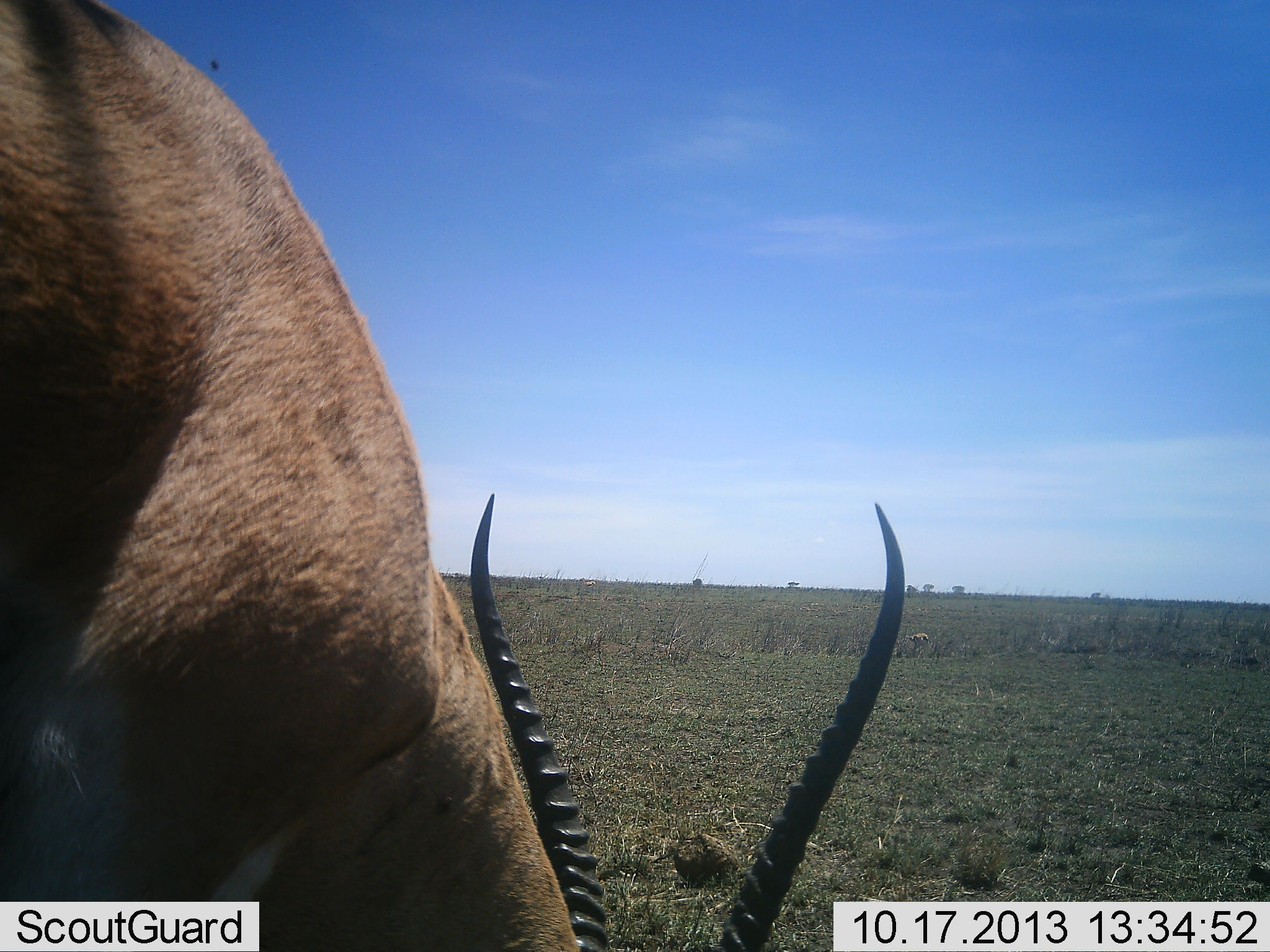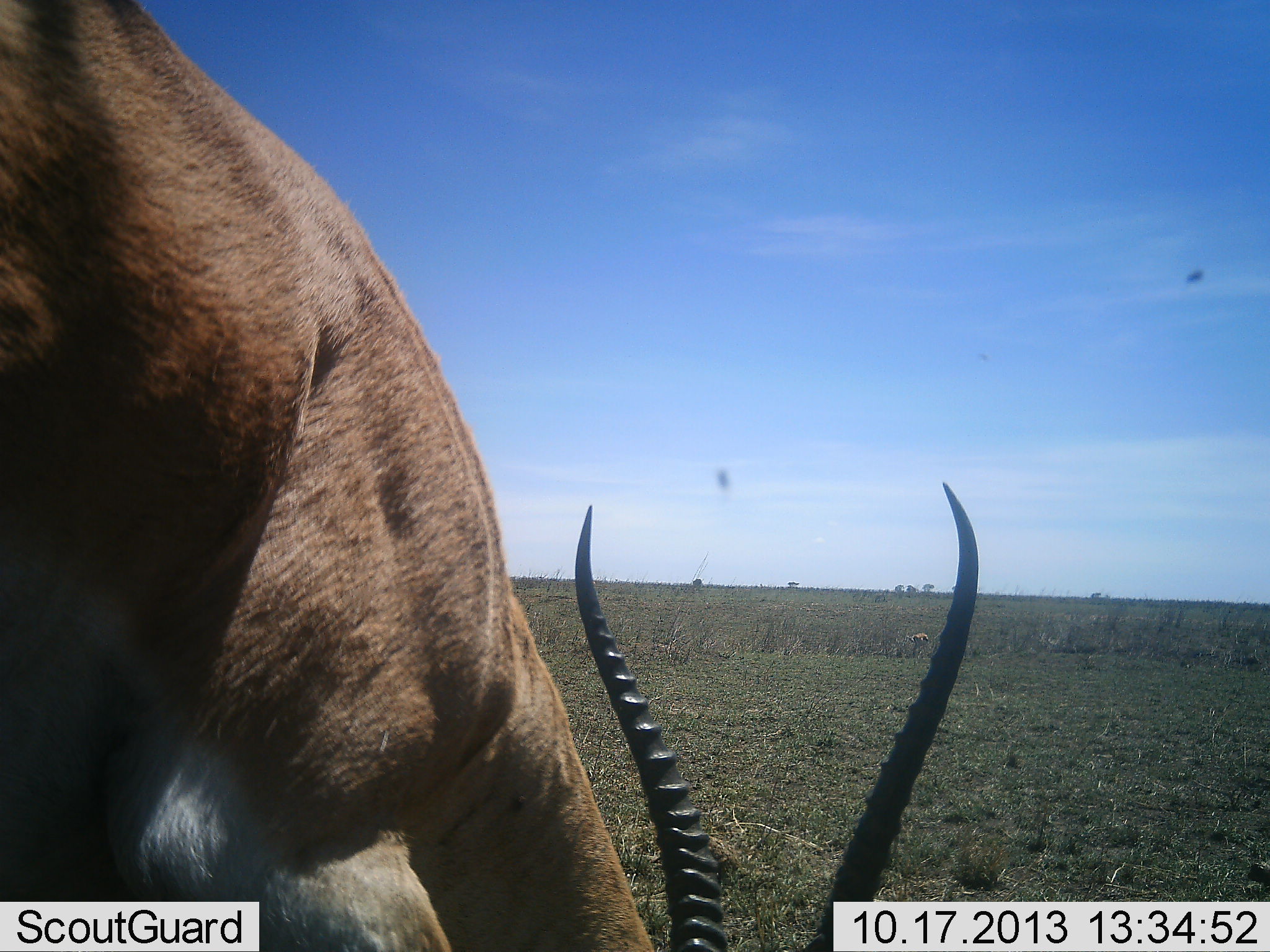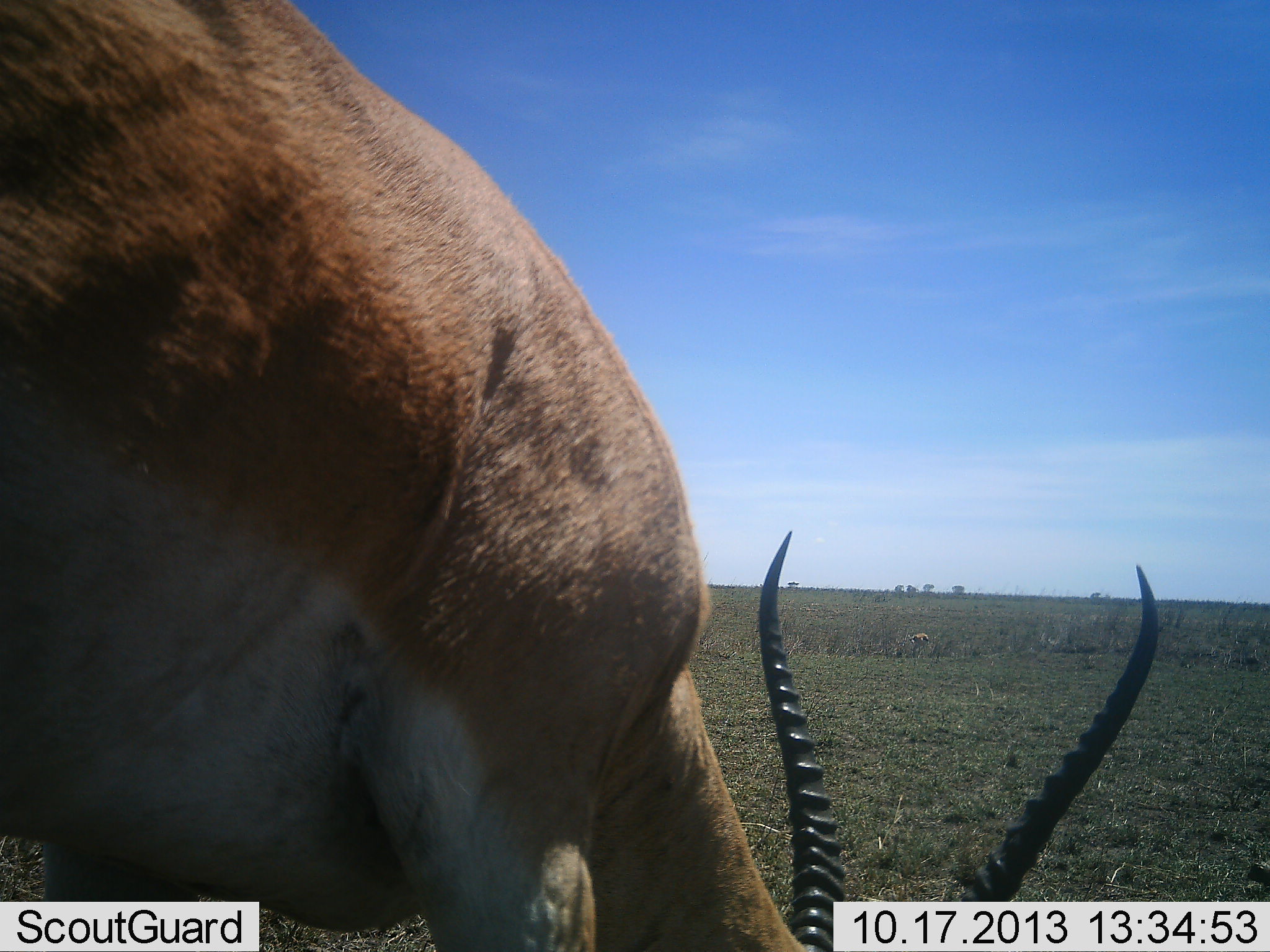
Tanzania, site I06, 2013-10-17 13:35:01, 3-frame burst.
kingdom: Animalia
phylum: Chordata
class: Mammalia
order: Artiodactyla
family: Bovidae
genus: Nanger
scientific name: Nanger granti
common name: grant's gazelle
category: gazellegrants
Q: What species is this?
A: Gazellegrants (grant's gazelle) (Nanger granti).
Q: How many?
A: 1.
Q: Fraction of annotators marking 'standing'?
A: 40%.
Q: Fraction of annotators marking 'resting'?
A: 0%.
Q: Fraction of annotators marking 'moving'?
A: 20%.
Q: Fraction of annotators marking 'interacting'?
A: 0%.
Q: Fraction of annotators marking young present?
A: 0%.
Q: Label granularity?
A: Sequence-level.